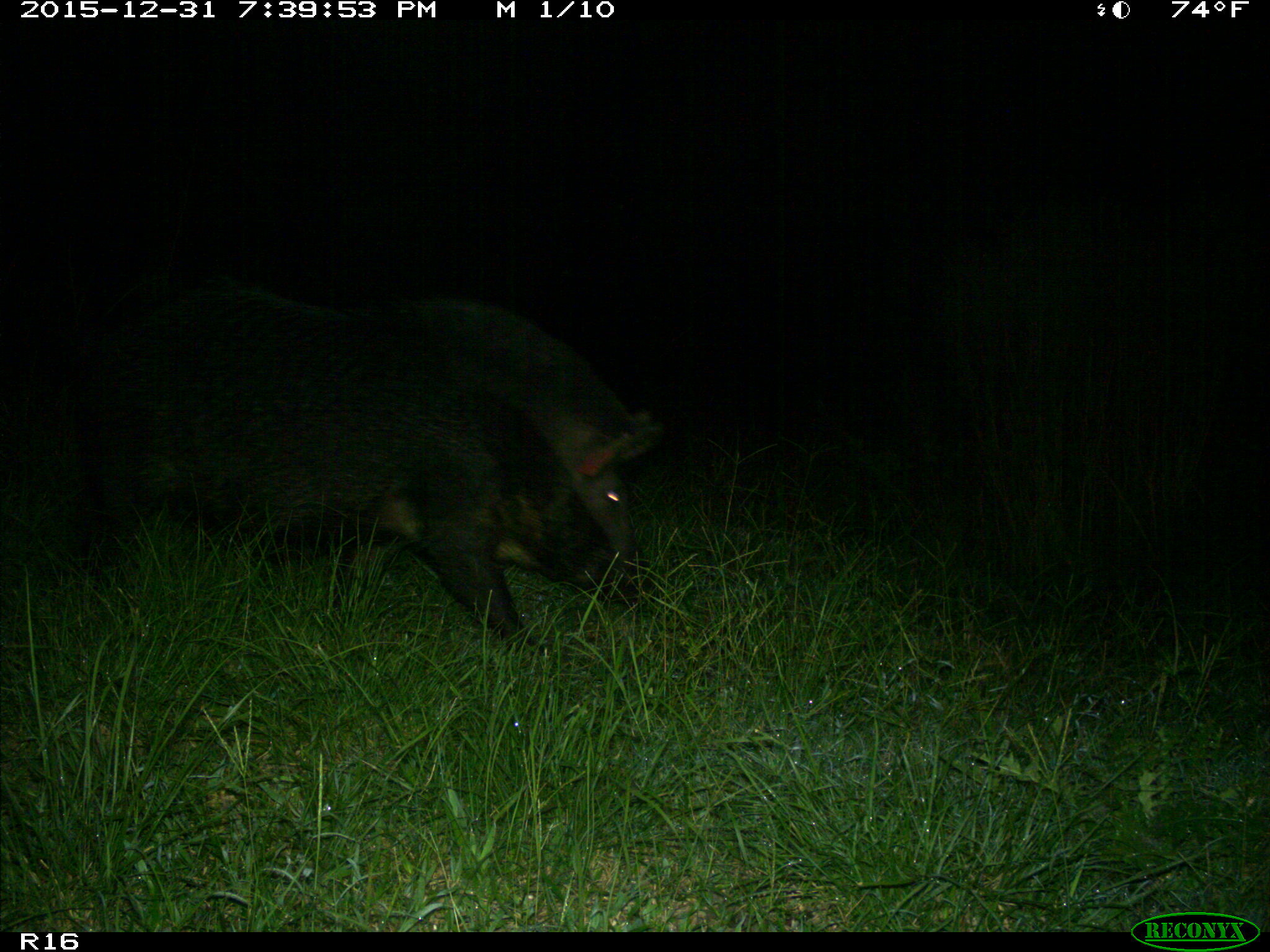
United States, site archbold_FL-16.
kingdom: Animalia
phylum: Chordata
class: Mammalia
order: Artiodactyla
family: Suidae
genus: Sus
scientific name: Sus scrofa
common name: wild boar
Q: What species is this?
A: Sus scrofa (wild boar).